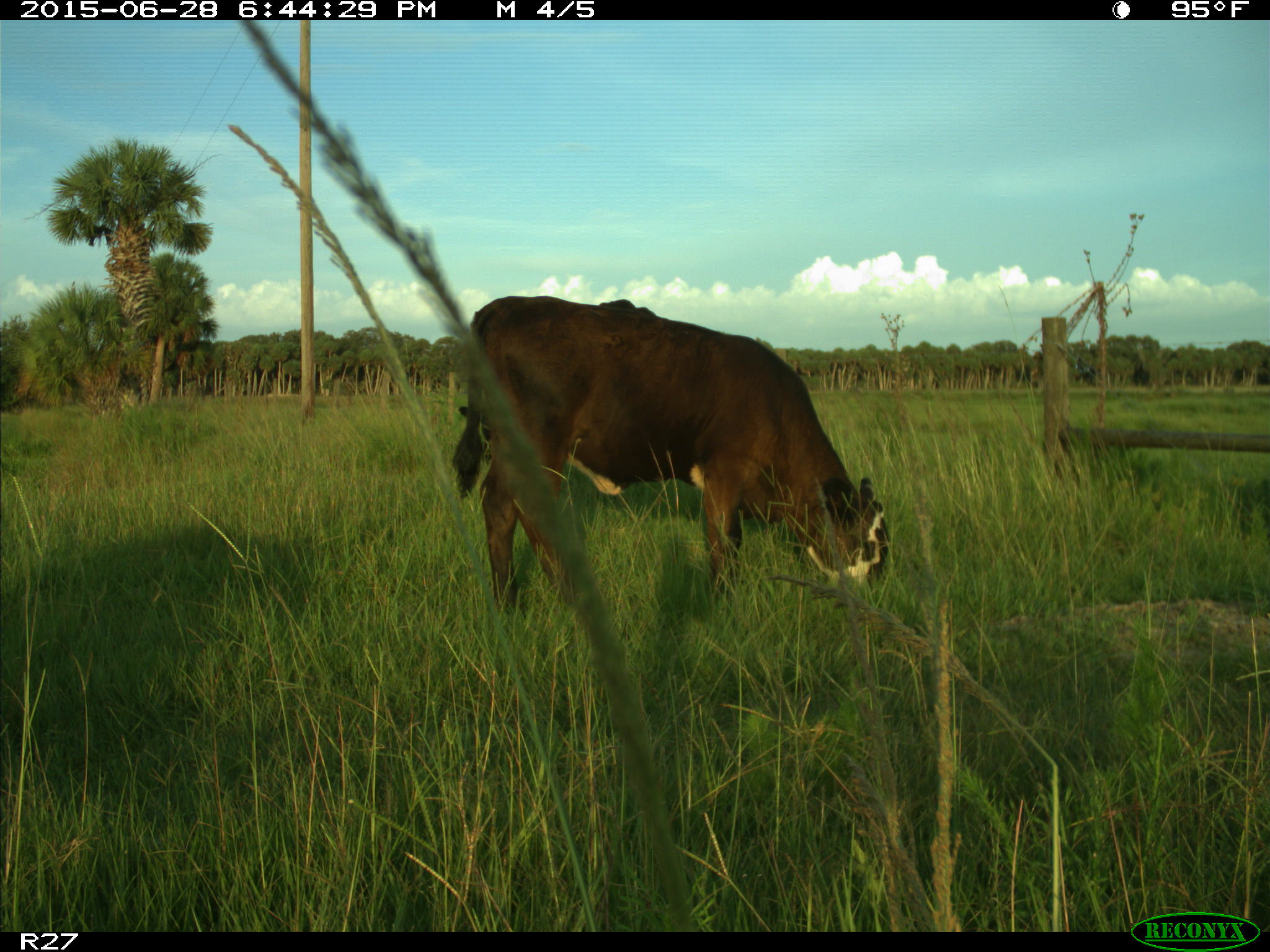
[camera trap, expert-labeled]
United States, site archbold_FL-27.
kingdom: Animalia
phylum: Chordata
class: Mammalia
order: Artiodactyla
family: Bovidae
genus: Bos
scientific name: Bos taurus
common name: domestic cow